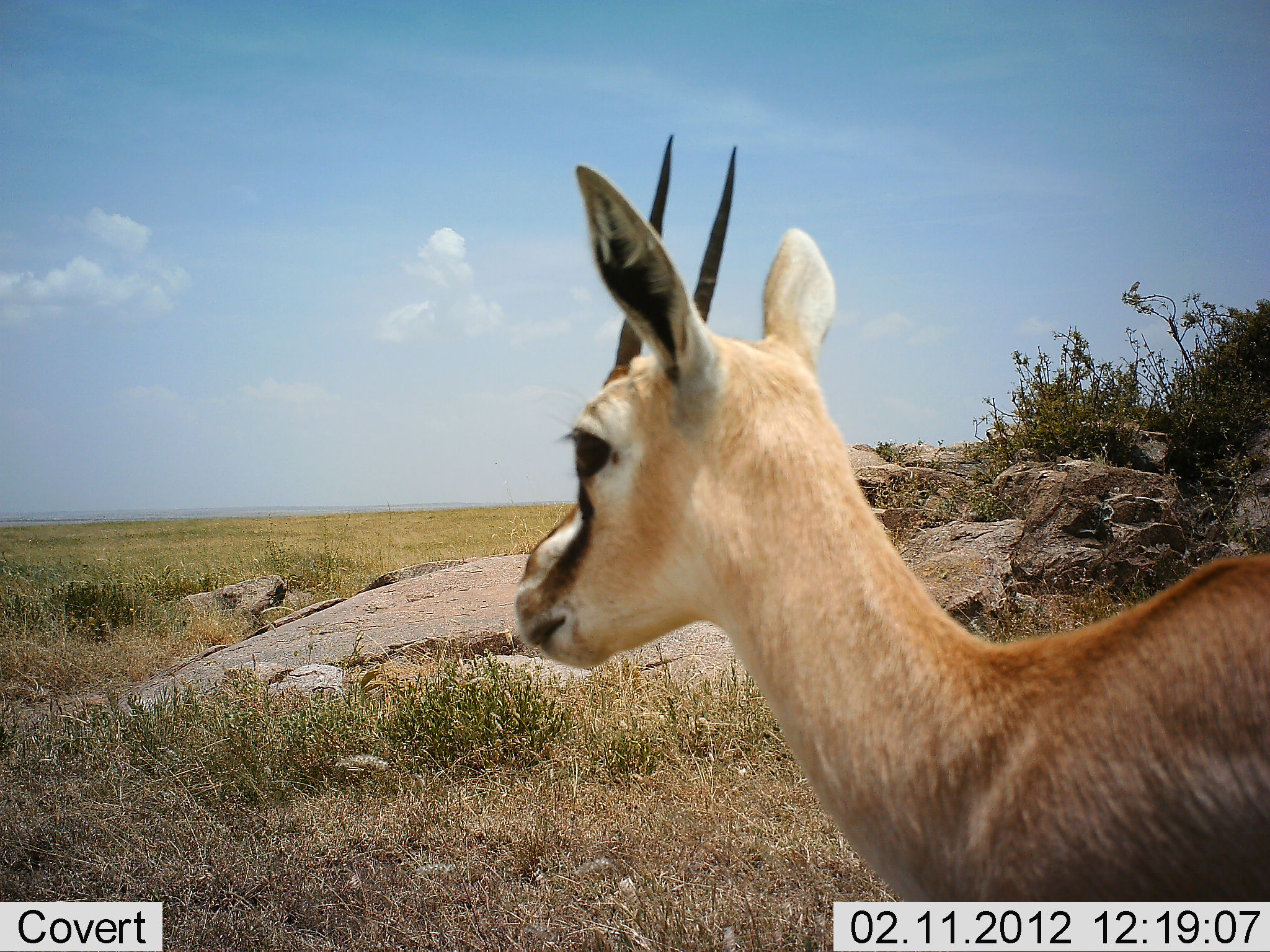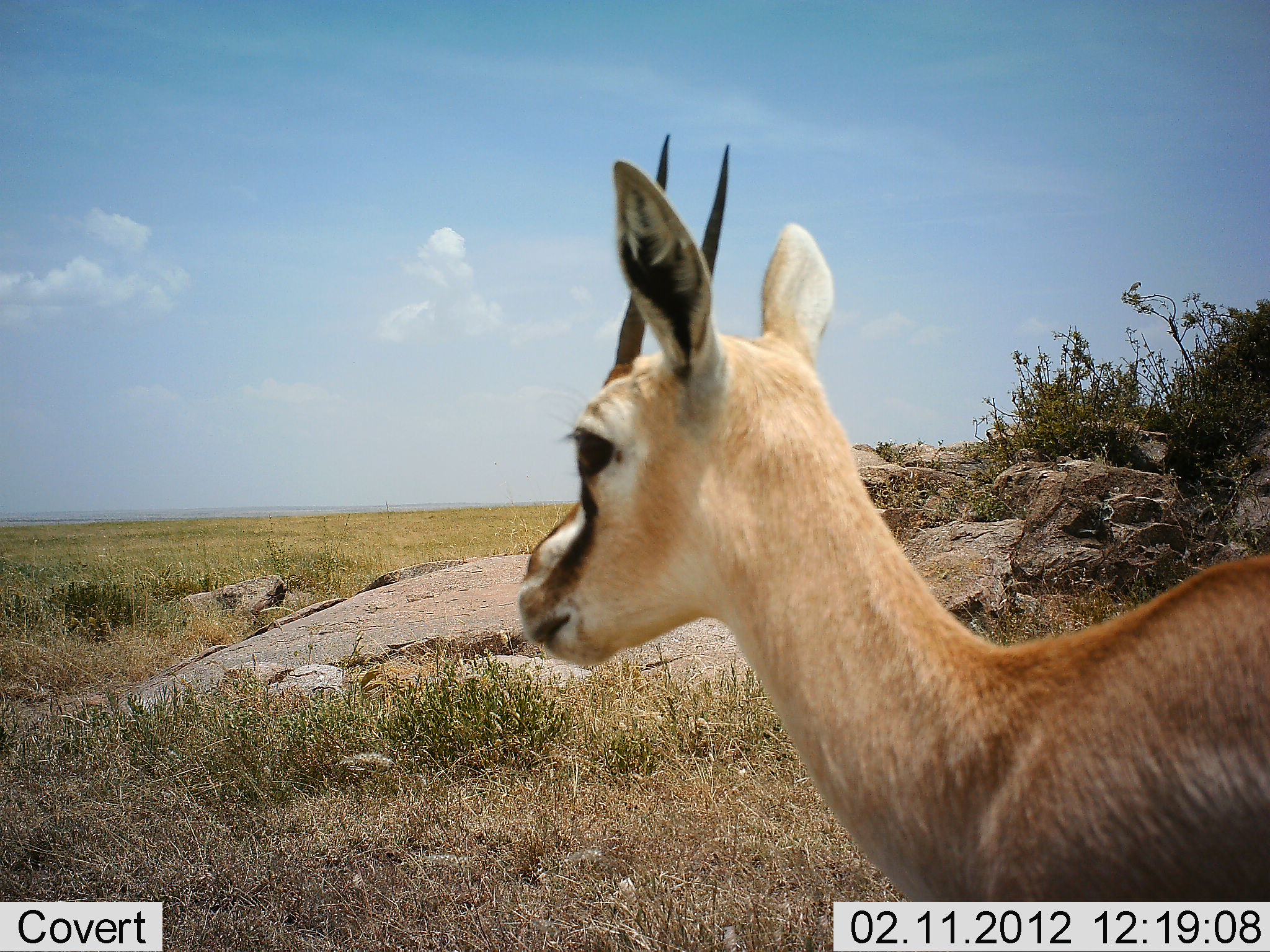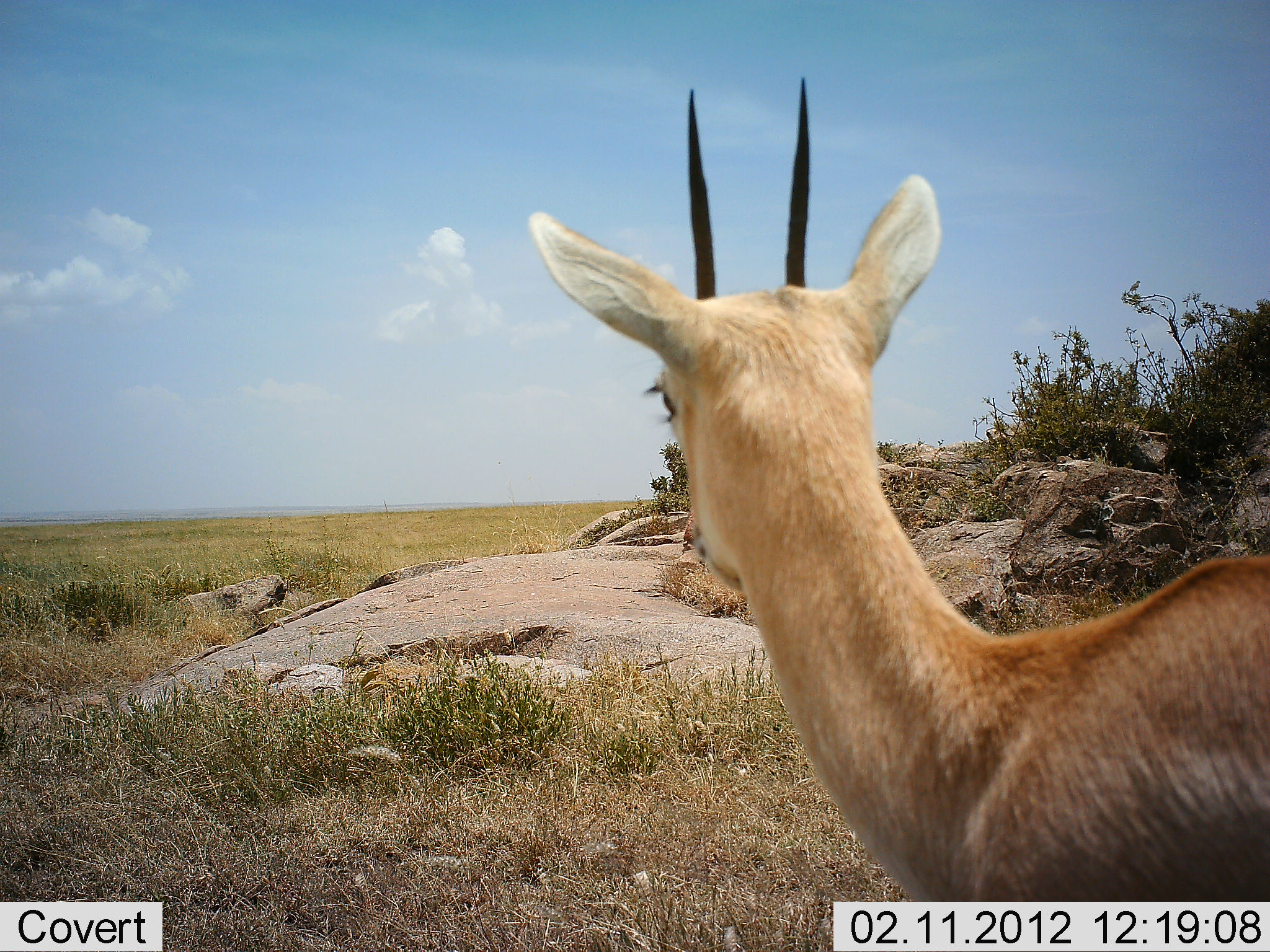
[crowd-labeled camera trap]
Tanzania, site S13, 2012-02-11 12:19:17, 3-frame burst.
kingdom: Animalia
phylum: Chordata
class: Mammalia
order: Artiodactyla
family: Bovidae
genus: Eudorcas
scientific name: Eudorcas thomsonii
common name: thomson's gazelle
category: gazellethomsons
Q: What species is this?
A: Gazellethomsons (thomson's gazelle) (Eudorcas thomsonii).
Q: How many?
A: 1.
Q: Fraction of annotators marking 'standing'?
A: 100%.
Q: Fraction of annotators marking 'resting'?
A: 0%.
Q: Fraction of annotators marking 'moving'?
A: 0%.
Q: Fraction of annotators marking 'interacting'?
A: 0%.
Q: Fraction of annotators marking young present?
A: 0%.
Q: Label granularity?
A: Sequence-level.